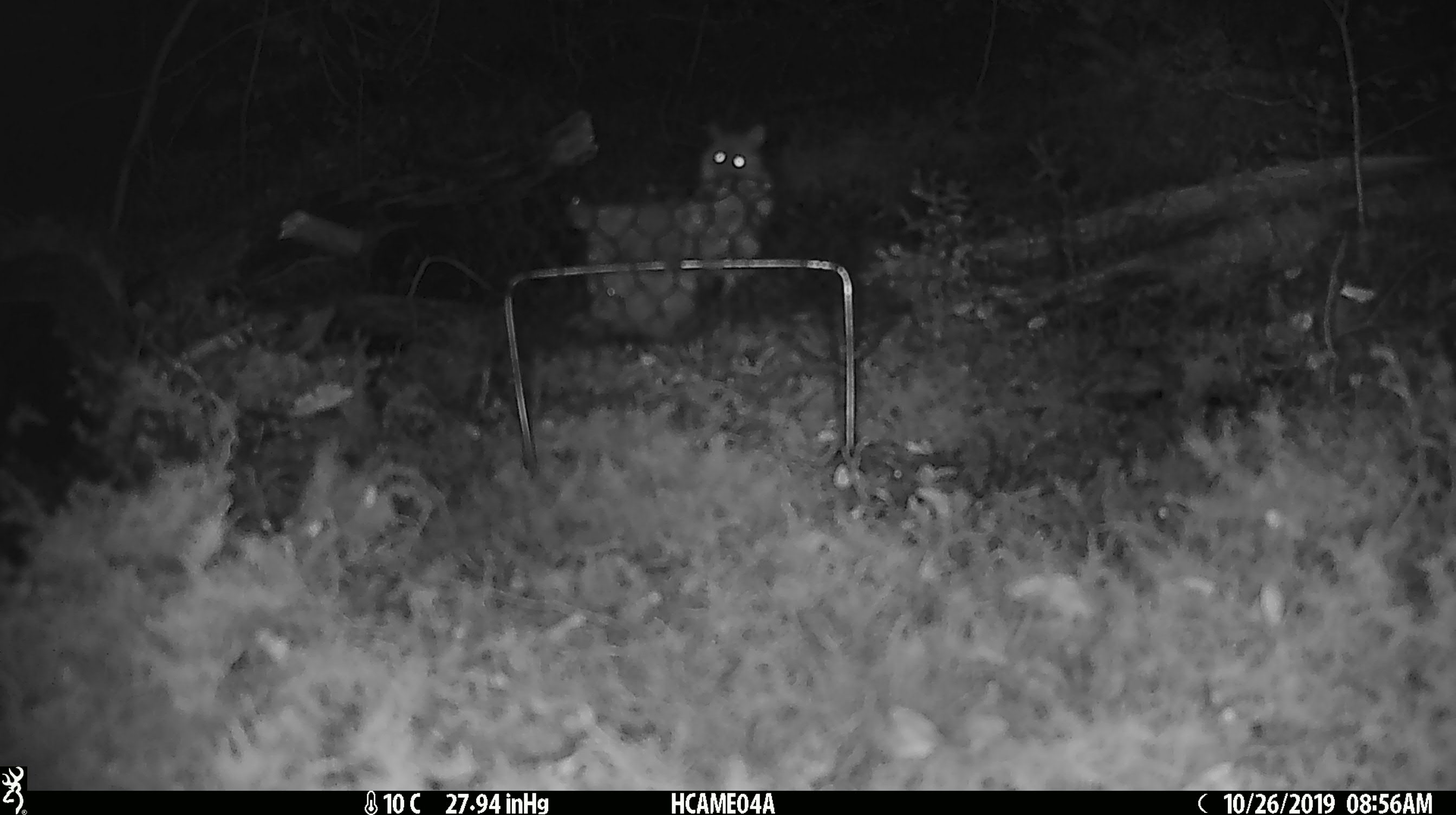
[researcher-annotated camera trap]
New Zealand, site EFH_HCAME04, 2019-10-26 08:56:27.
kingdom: Animalia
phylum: Chordata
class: Mammalia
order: Rodentia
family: Muridae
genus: Mus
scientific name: Mus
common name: mouse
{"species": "mouse (Mus)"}